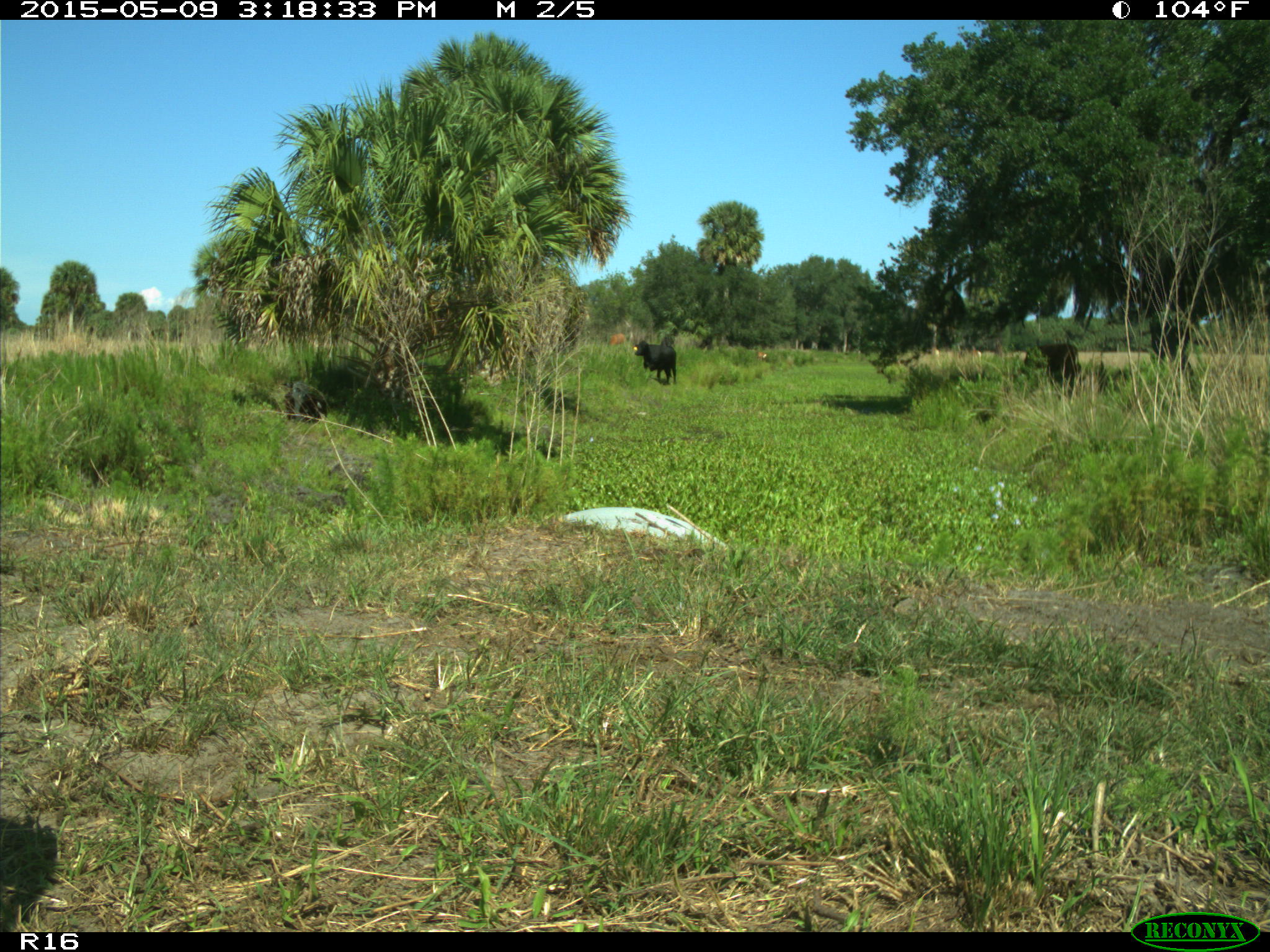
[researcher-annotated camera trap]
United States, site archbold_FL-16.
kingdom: Animalia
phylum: Chordata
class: Mammalia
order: Artiodactyla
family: Bovidae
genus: Bos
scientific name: Bos taurus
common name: domestic cow